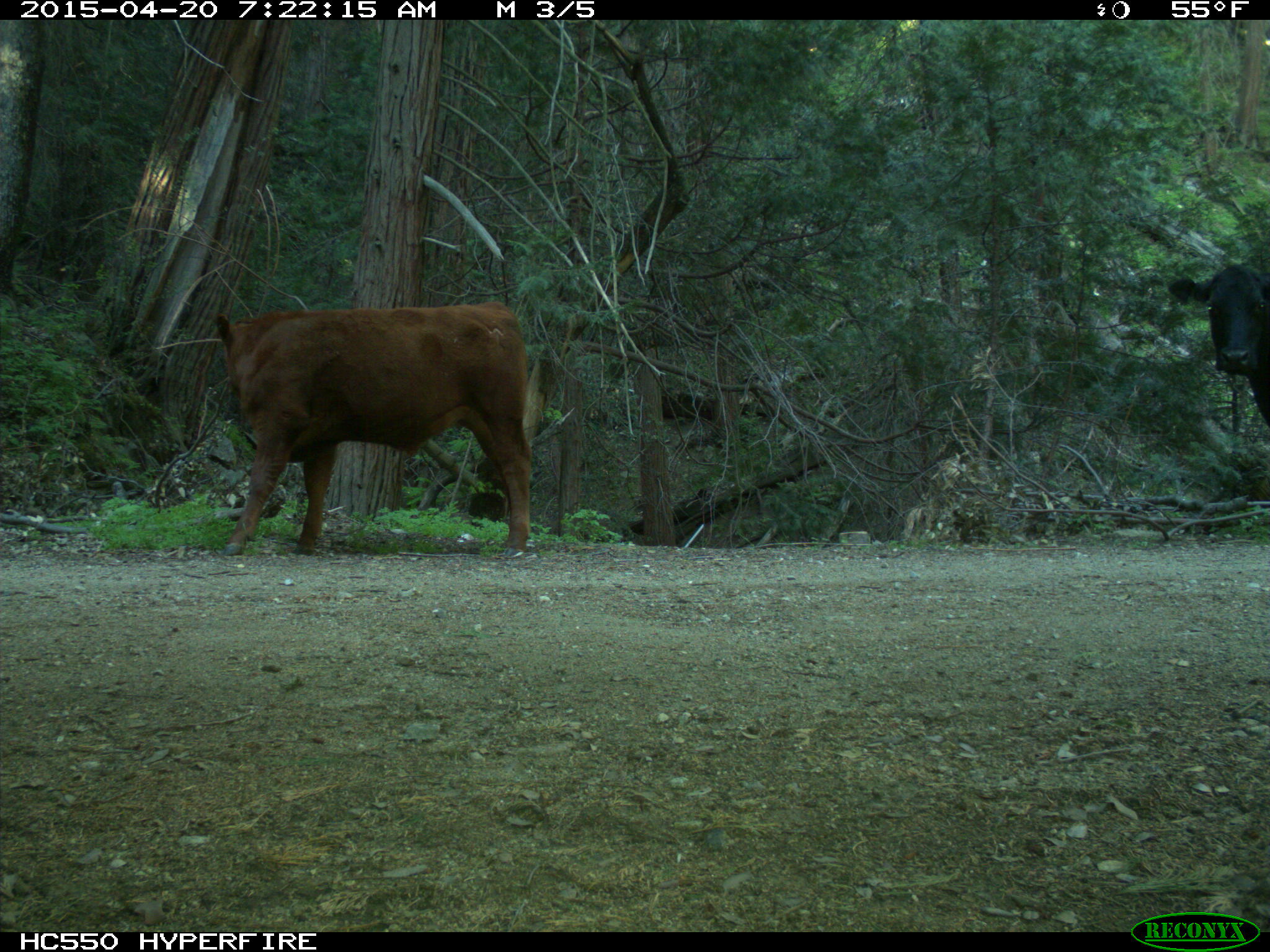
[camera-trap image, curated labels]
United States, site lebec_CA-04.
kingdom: Animalia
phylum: Chordata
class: Mammalia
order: Artiodactyla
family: Bovidae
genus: Bos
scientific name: Bos taurus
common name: domestic cow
Bos taurus (domestic cow).